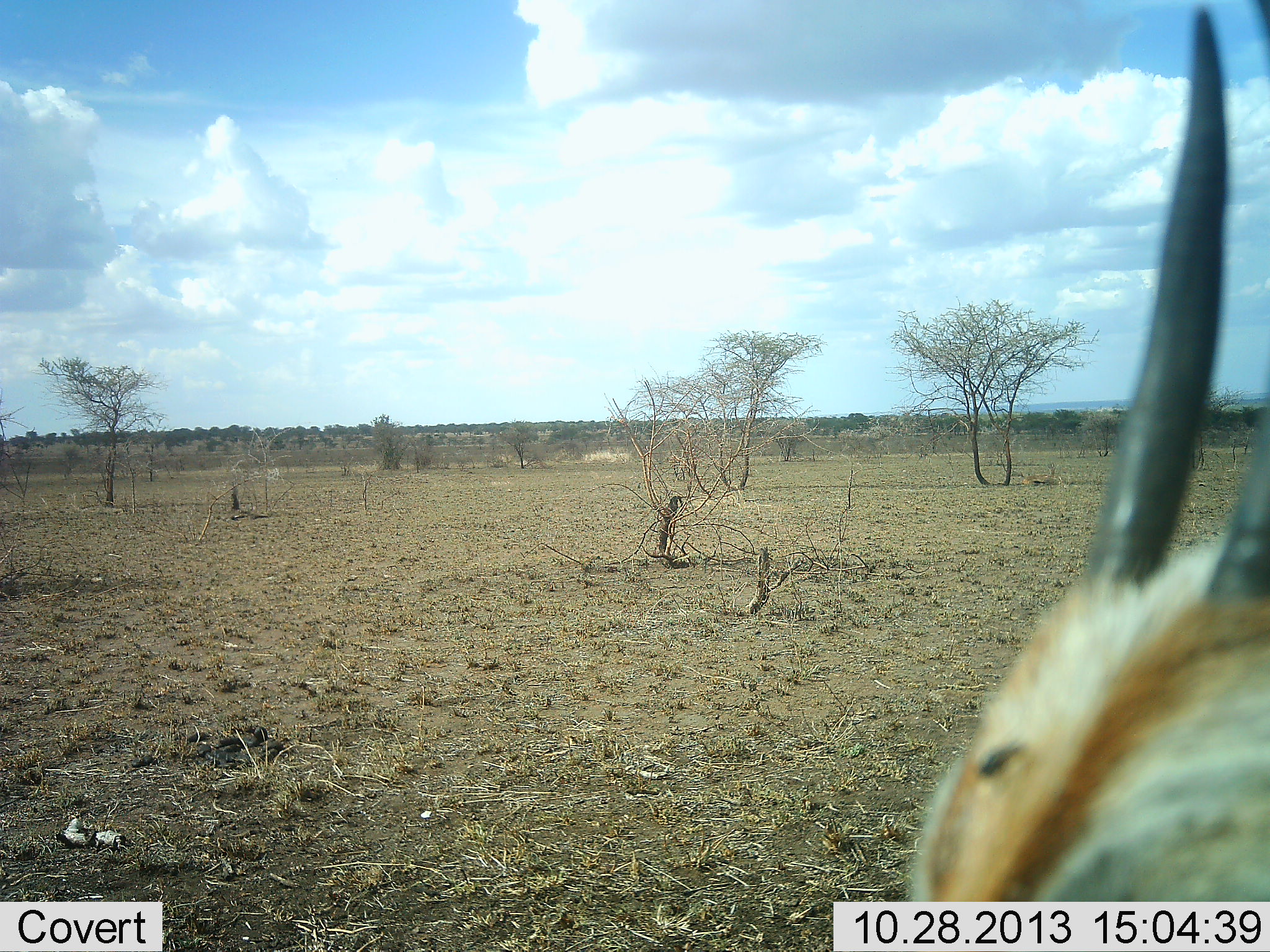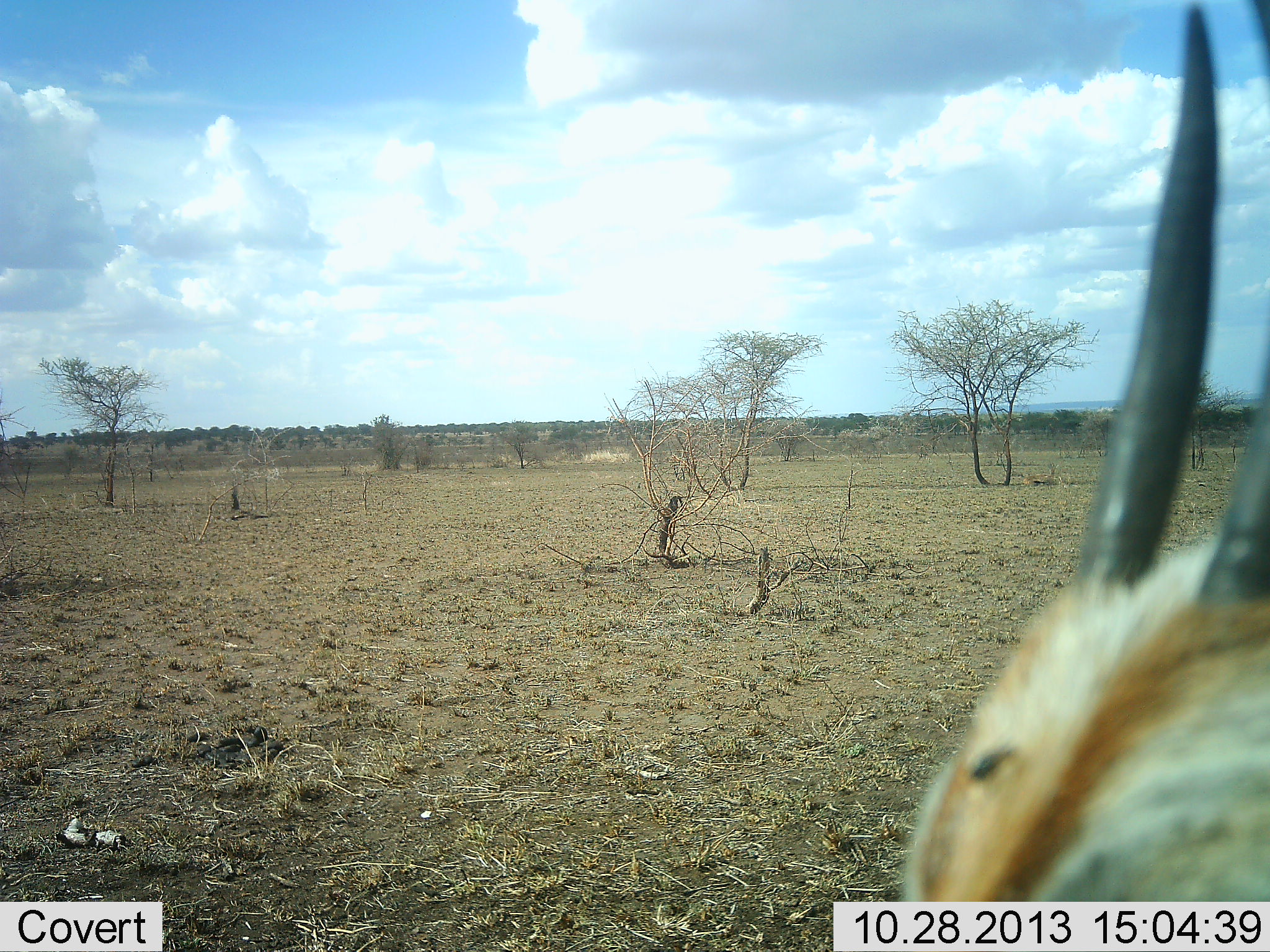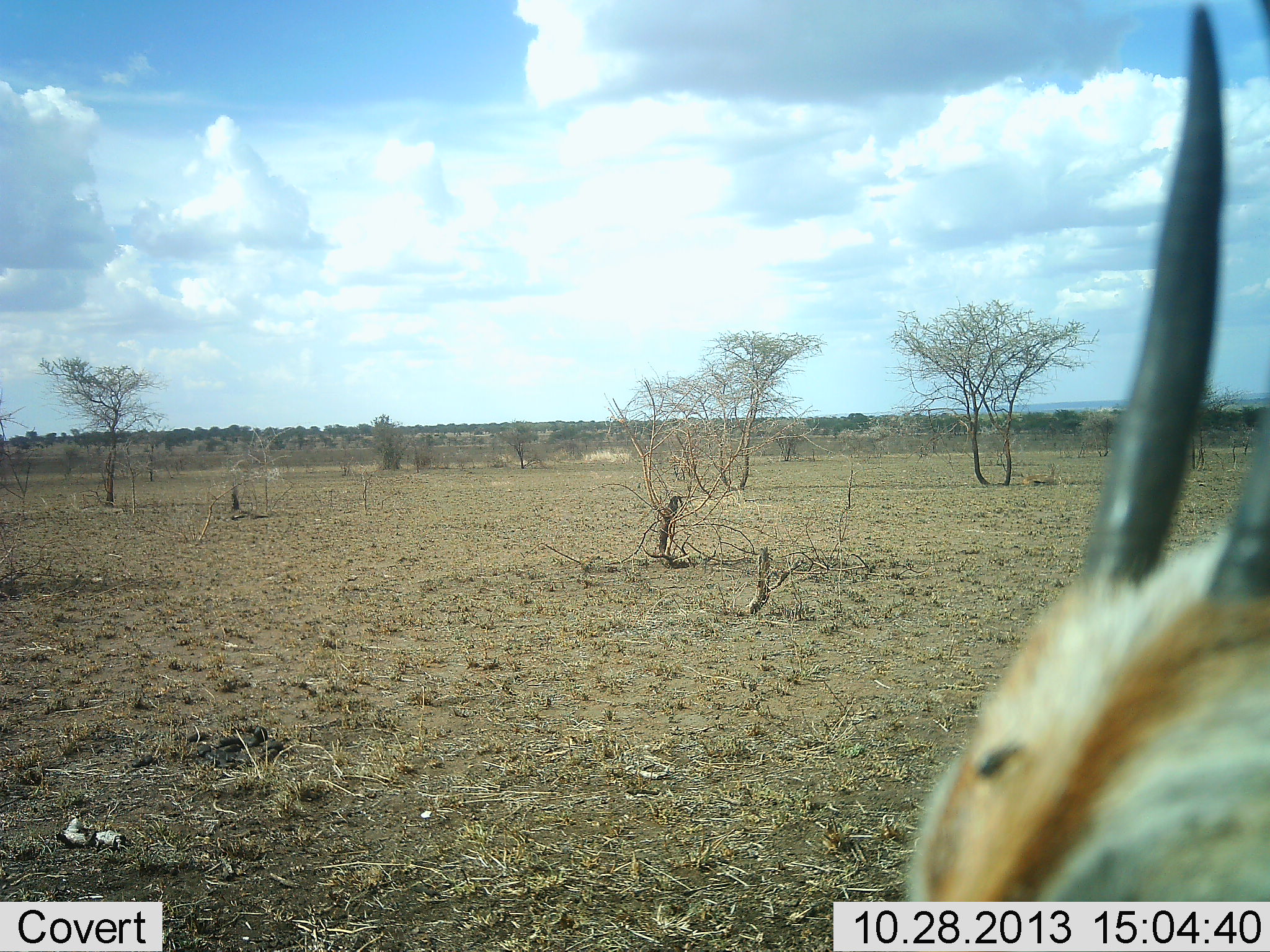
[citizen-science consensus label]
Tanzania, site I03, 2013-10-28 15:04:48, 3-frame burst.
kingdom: Animalia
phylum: Chordata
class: Mammalia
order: Artiodactyla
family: Bovidae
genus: Eudorcas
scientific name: Eudorcas thomsonii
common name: thomson's gazelle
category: gazellethomsons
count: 1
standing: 100%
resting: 0%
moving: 0%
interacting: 0%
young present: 0%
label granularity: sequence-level